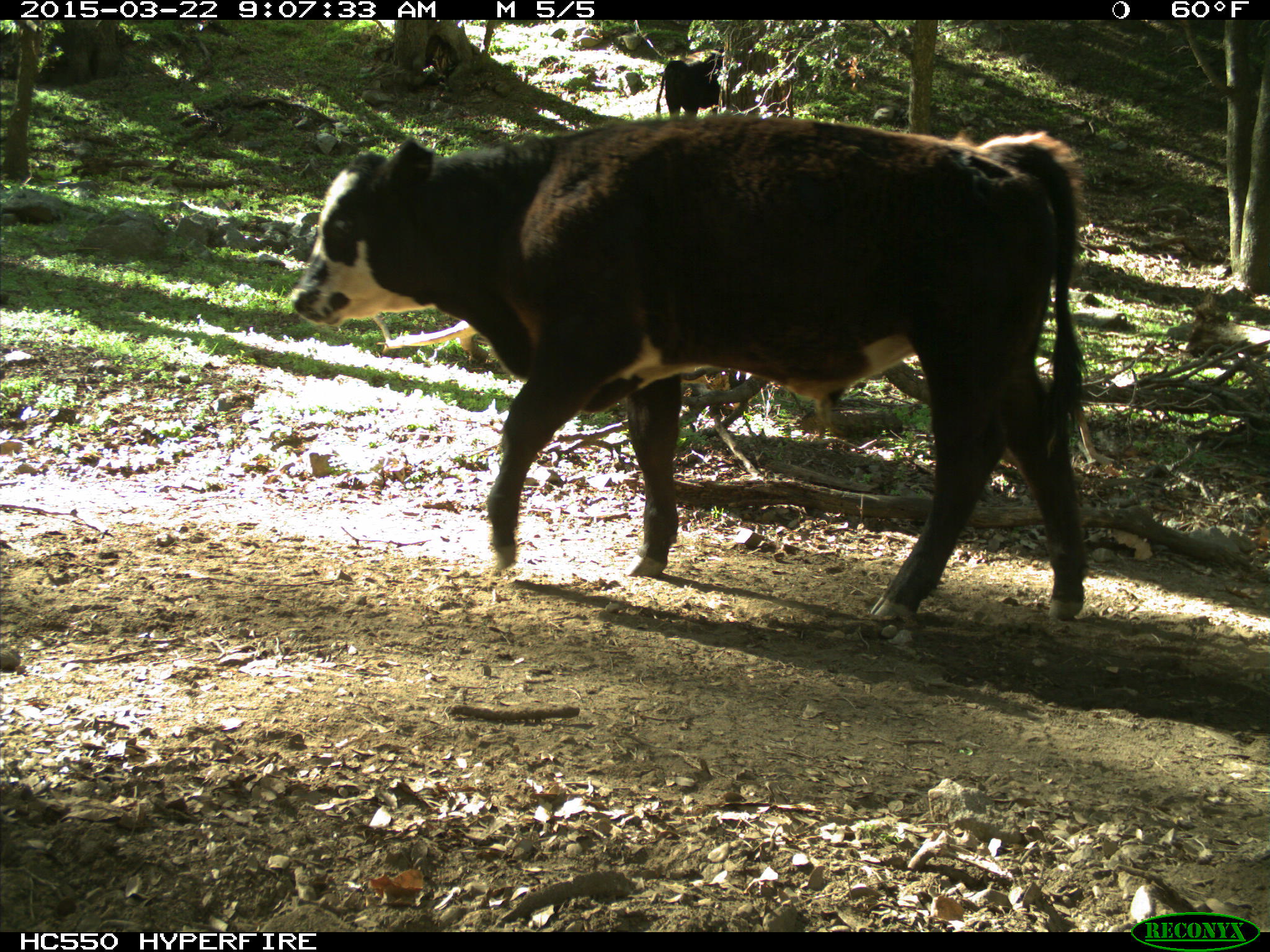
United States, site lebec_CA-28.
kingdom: Animalia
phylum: Chordata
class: Mammalia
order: Artiodactyla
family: Bovidae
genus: Bos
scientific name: Bos taurus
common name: domestic cow